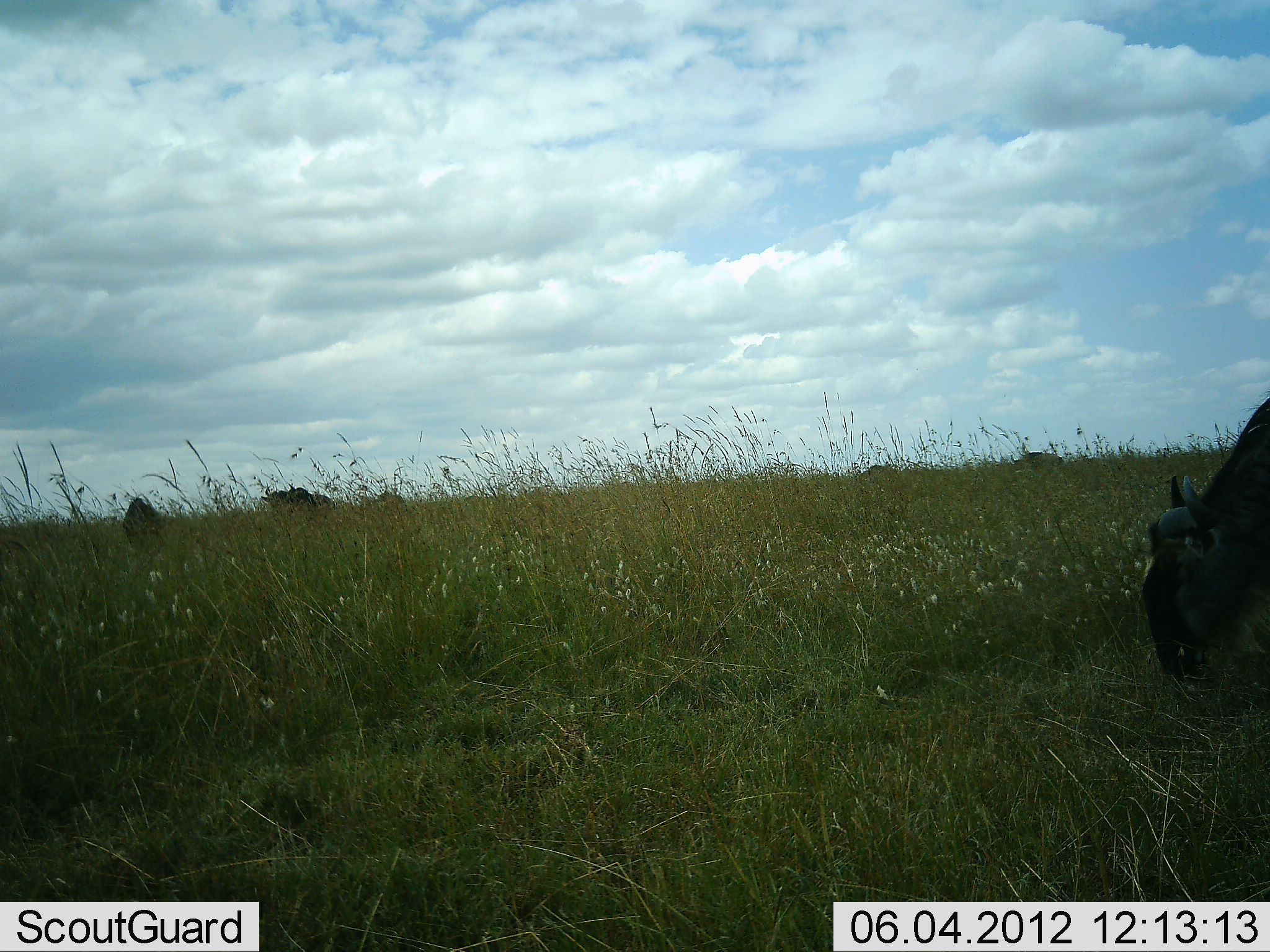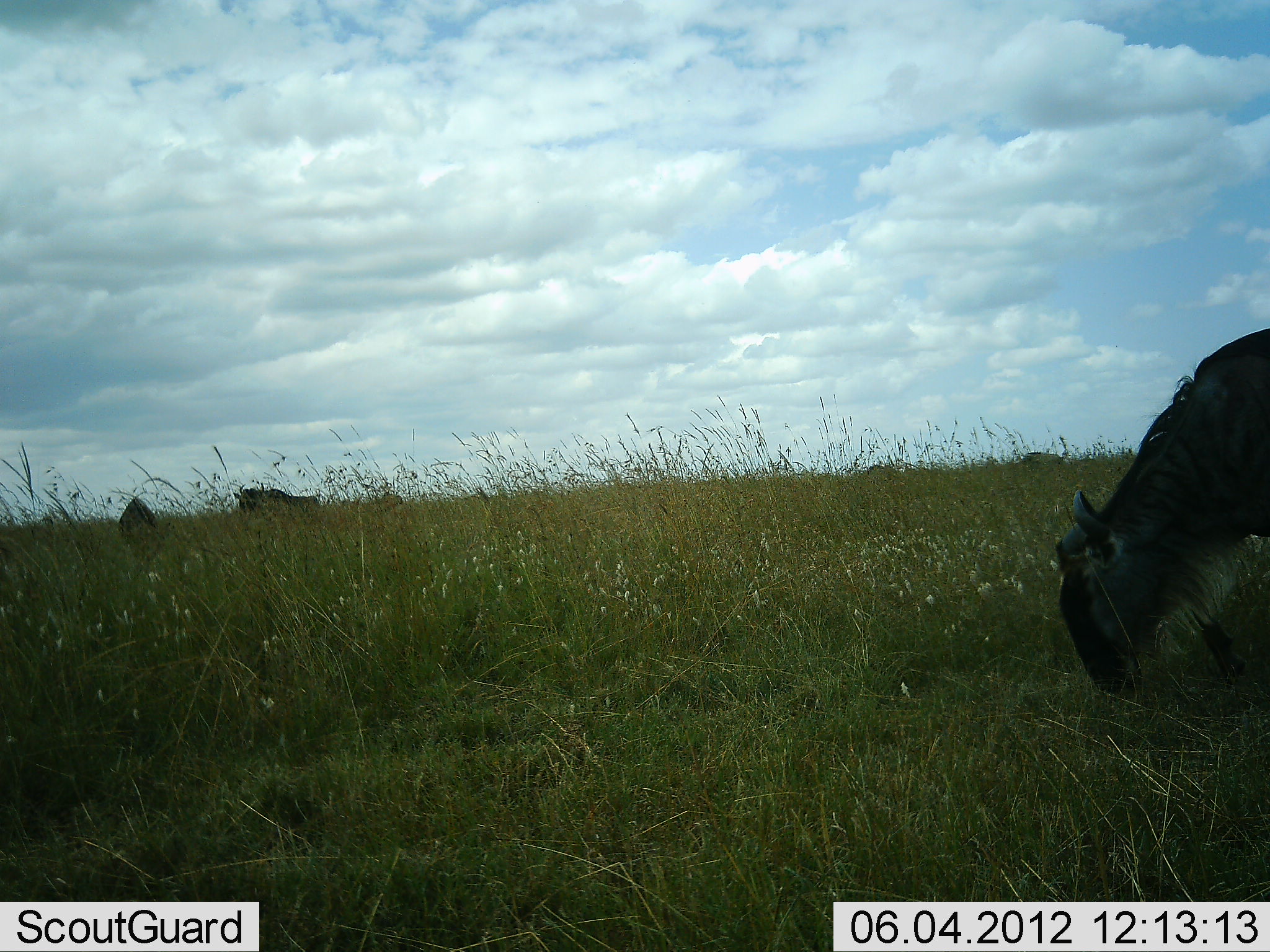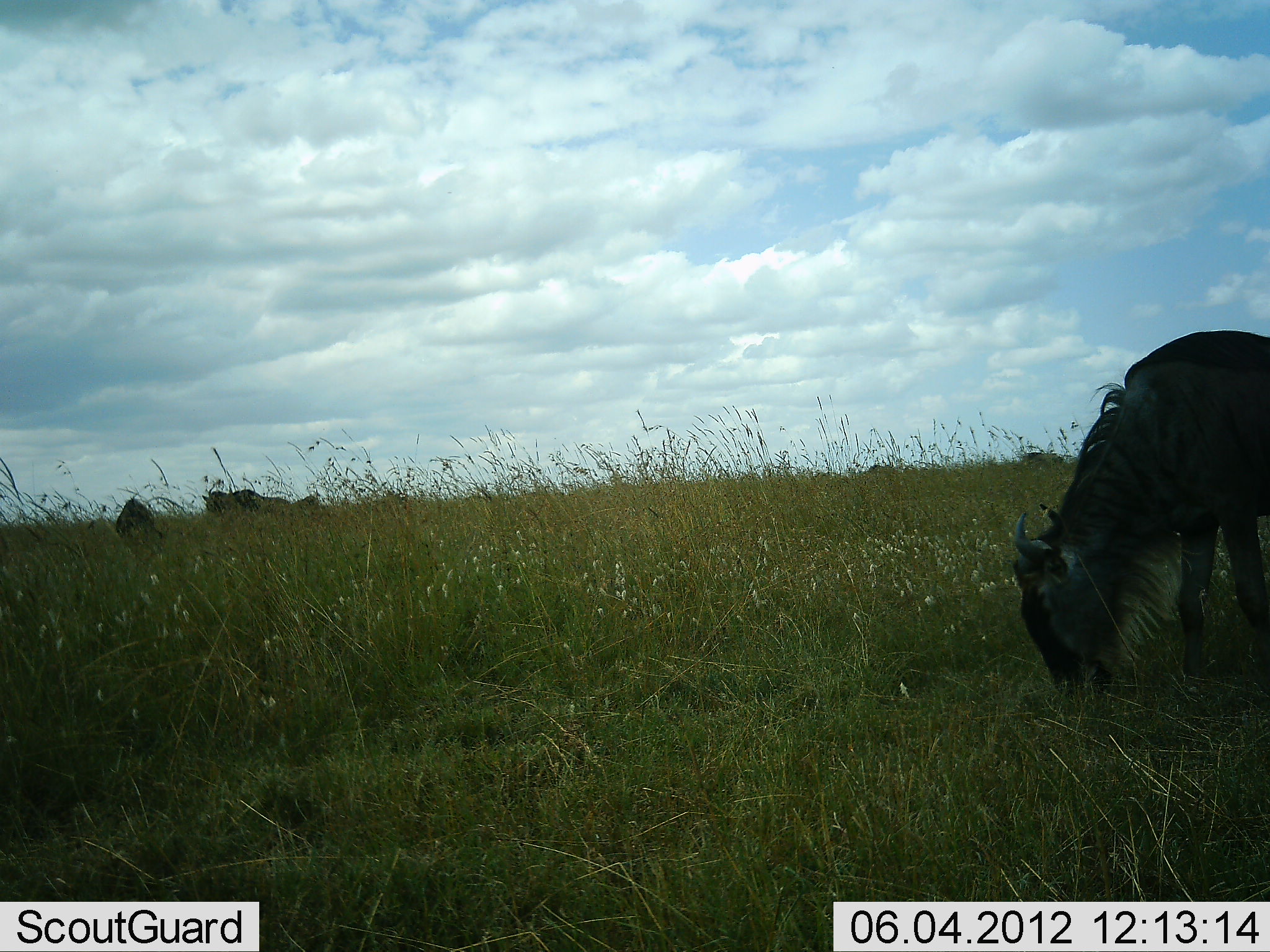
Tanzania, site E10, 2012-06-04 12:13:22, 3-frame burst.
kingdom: Animalia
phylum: Chordata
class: Mammalia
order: Artiodactyla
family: Bovidae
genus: Connochaetes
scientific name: Connochaetes taurinus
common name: blue wildebeest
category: wildebeest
Wildebeest (blue wildebeest) (Connochaetes taurinus), count 4. Behavior (volunteer vote fractions): standing 30%, resting 0%, moving 40%, interacting 0%. Young present (vote fraction): 0%. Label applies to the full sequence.